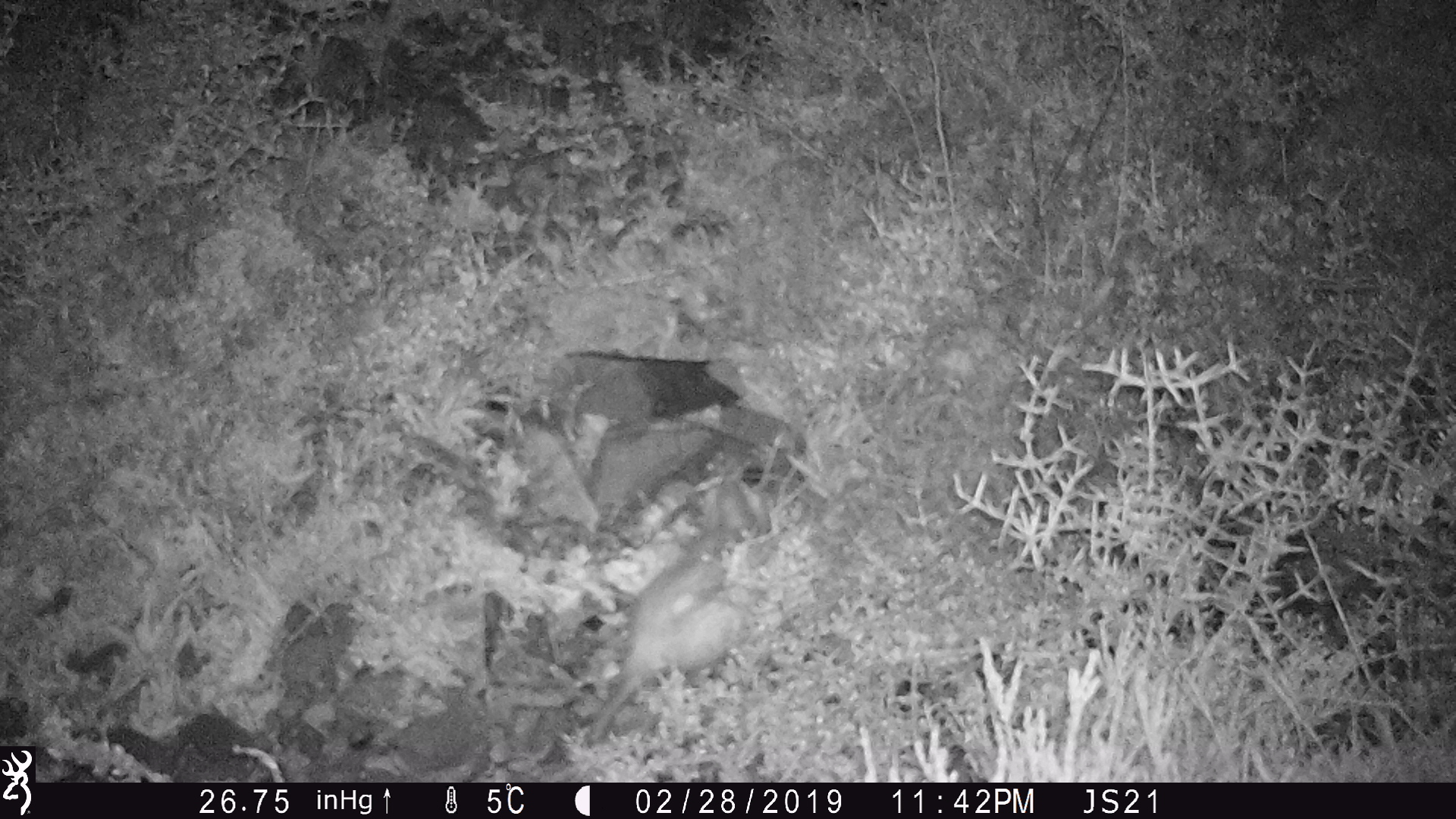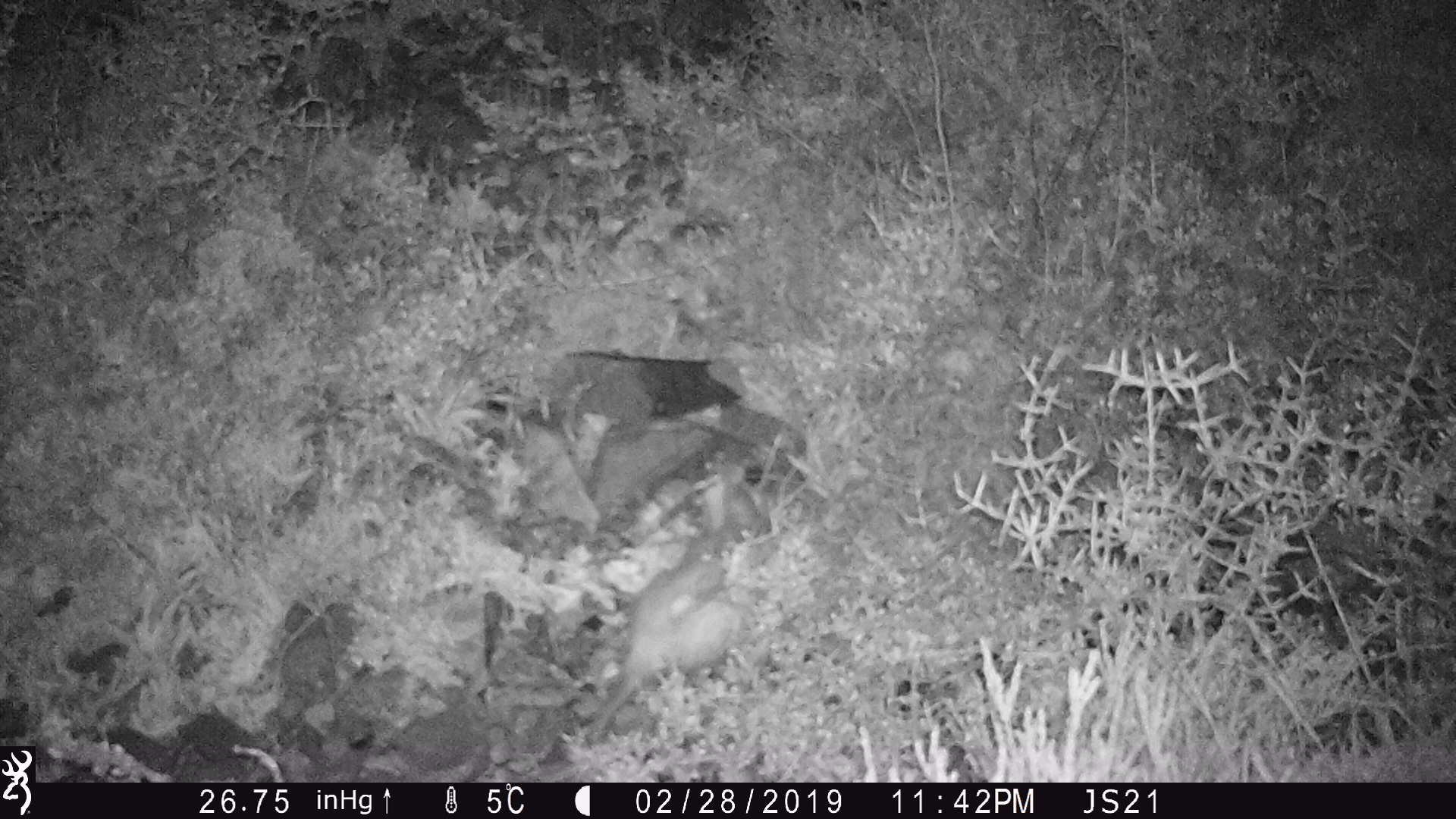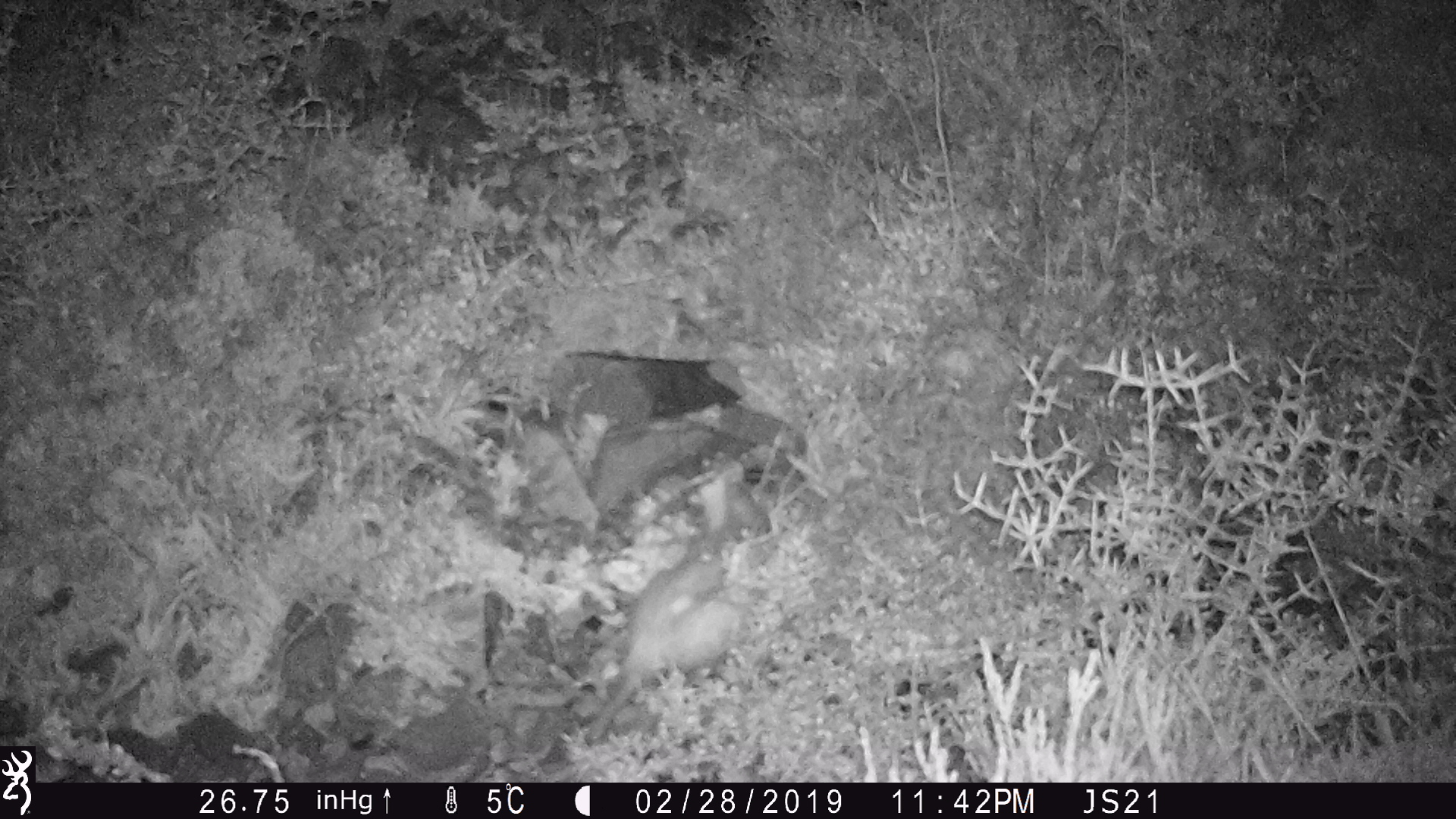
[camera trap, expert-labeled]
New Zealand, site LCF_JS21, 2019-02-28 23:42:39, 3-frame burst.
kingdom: Animalia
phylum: Chordata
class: Mammalia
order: Carnivora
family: Mustelidae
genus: Mustela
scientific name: Mustela furo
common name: ferret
Ferret (Mustela furo).